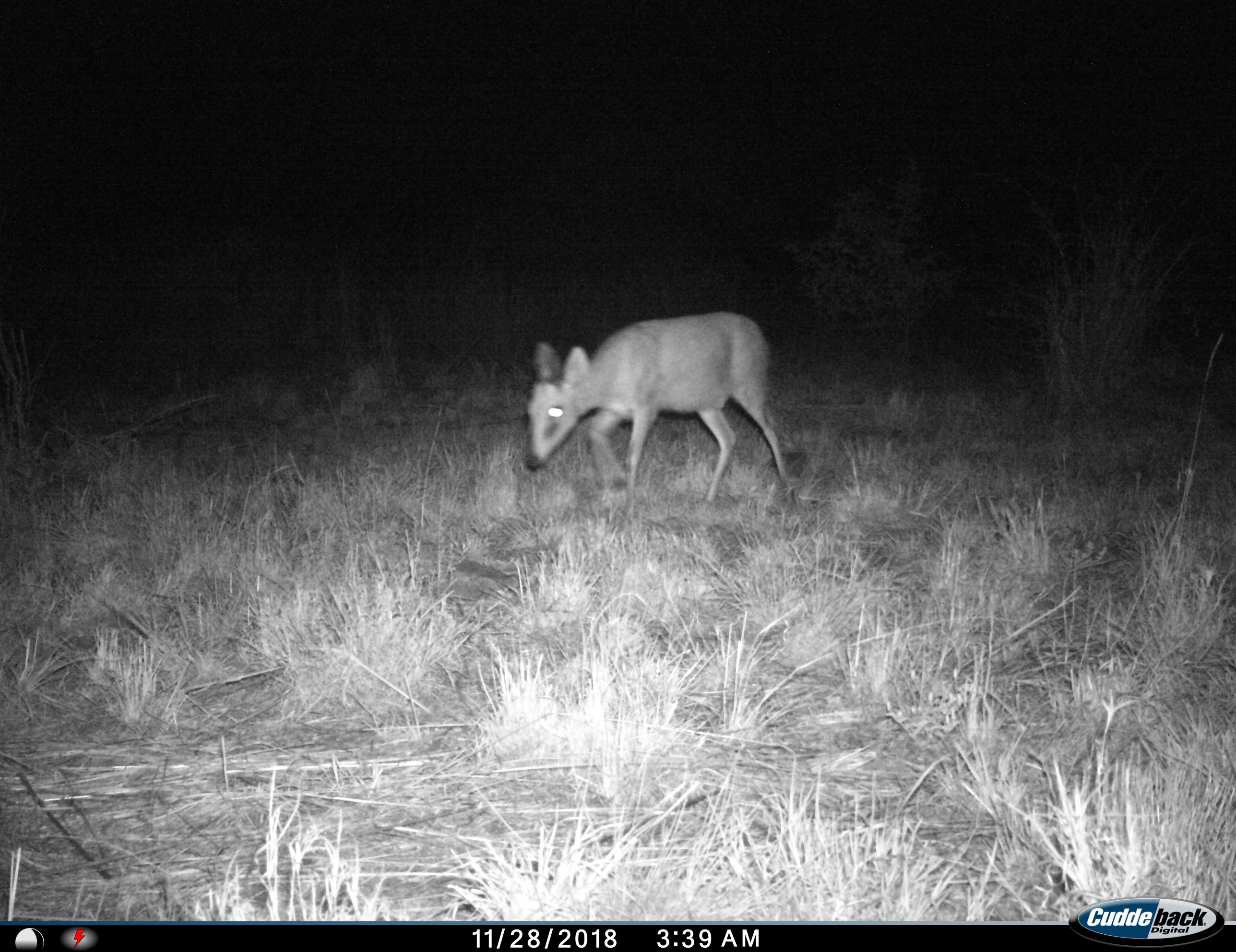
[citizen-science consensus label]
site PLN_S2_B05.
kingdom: Animalia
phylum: Chordata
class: Mammalia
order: Artiodactyla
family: Bovidae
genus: Sylvicapra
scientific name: Sylvicapra grimmia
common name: common duiker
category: duikercommongrey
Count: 1.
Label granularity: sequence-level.